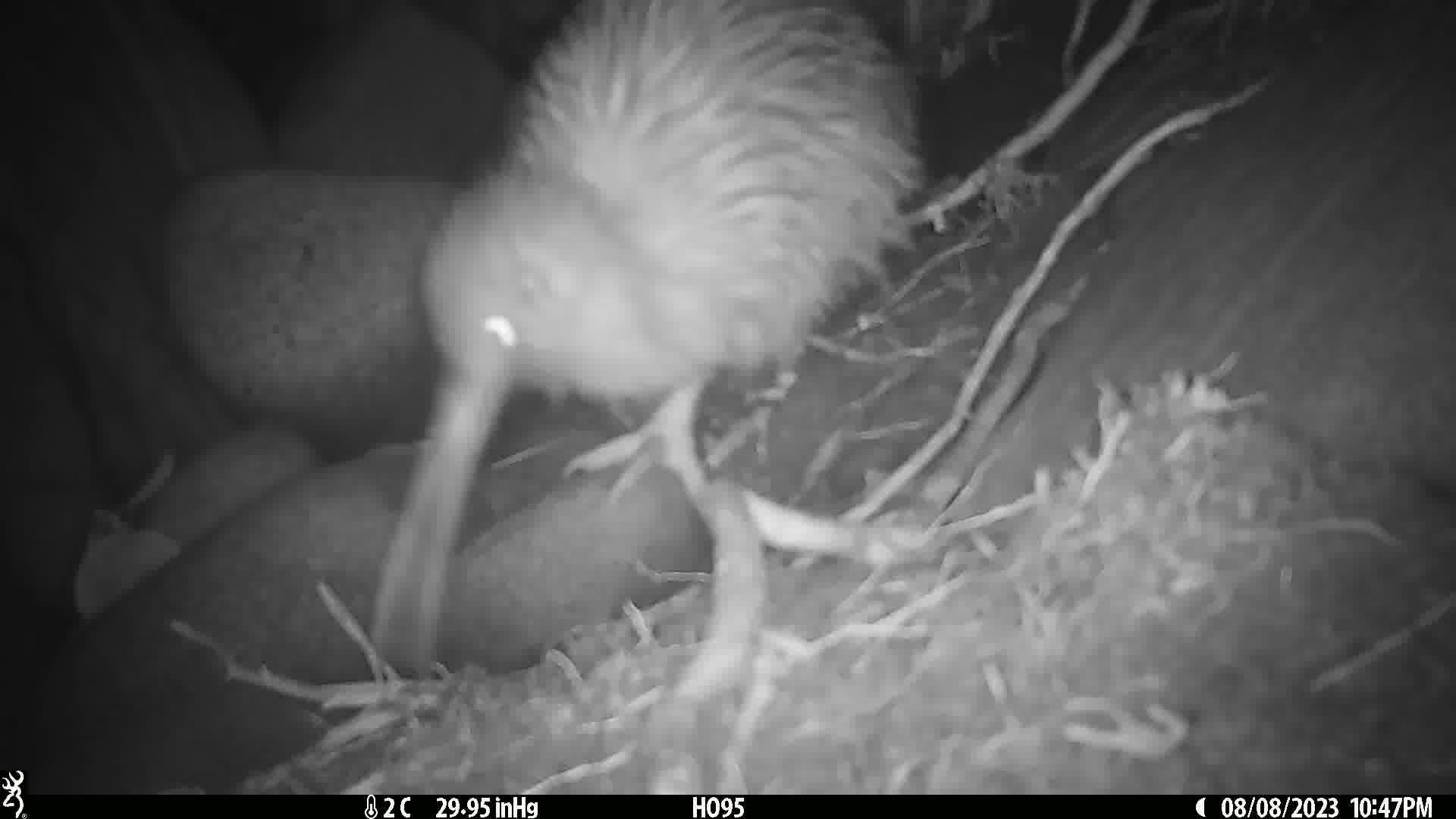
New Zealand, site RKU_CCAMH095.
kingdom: Animalia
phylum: Chordata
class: Aves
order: Apterygiformes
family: Apterygidae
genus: Apteryx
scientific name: Apteryx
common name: kiwi